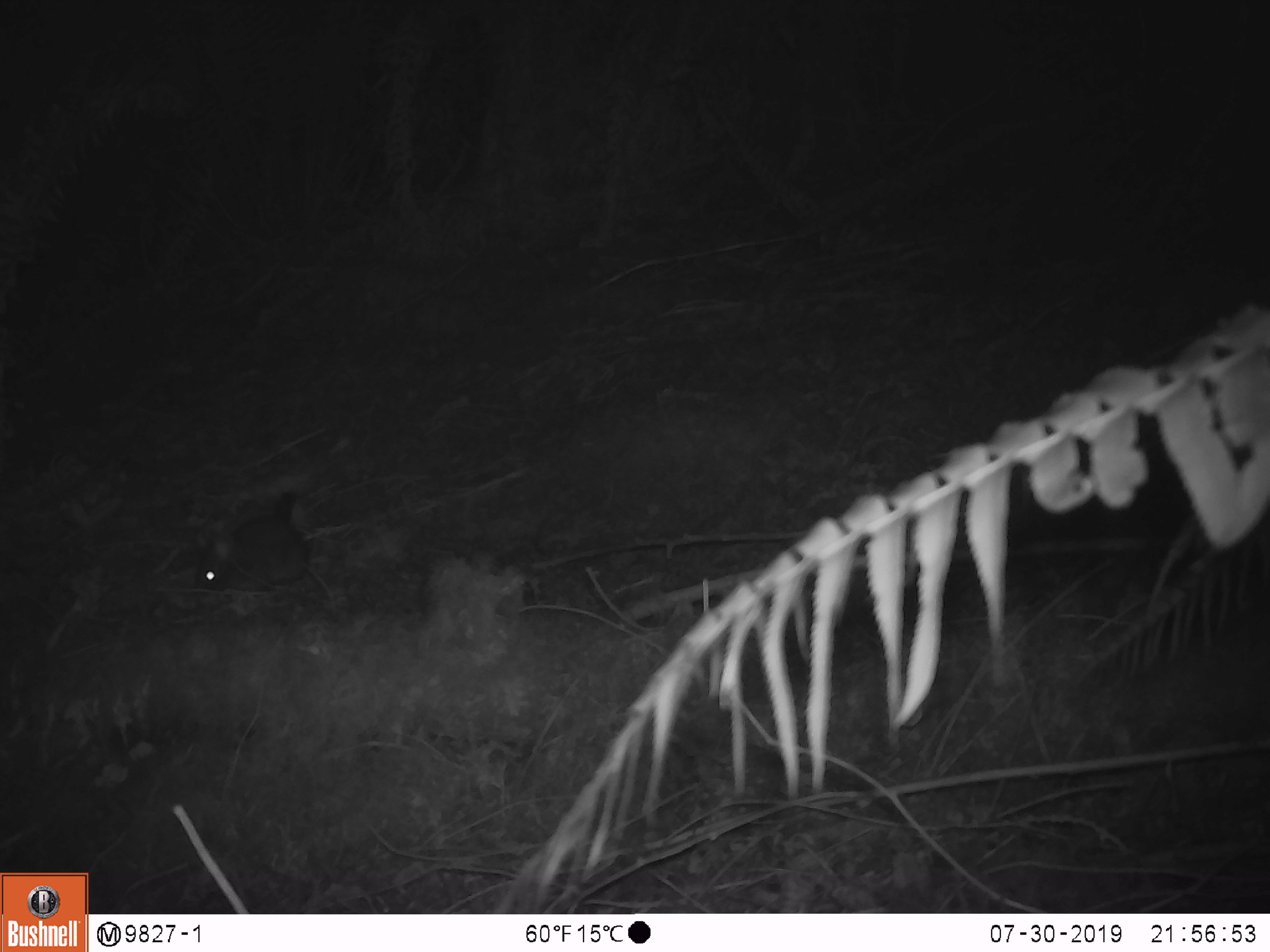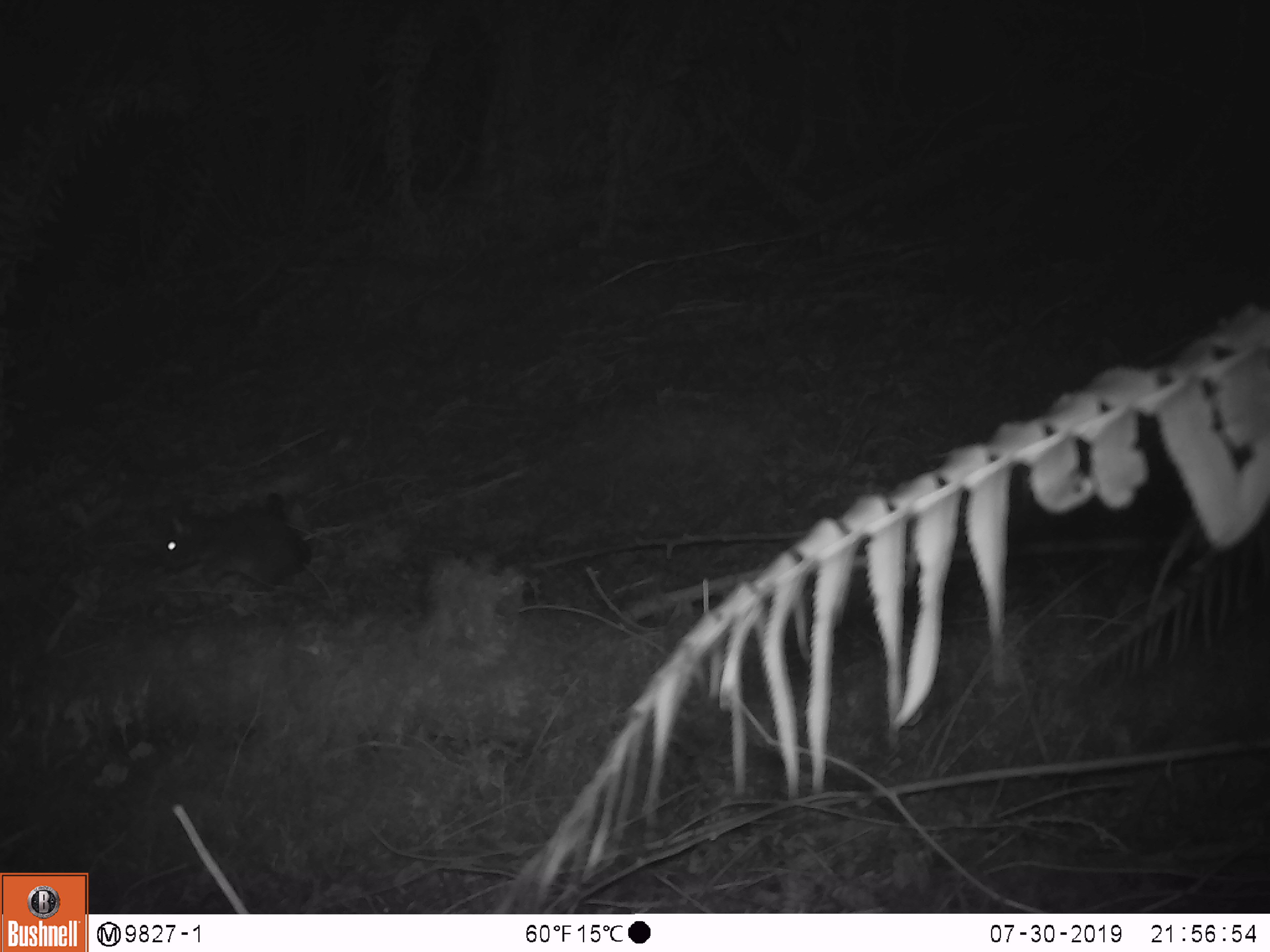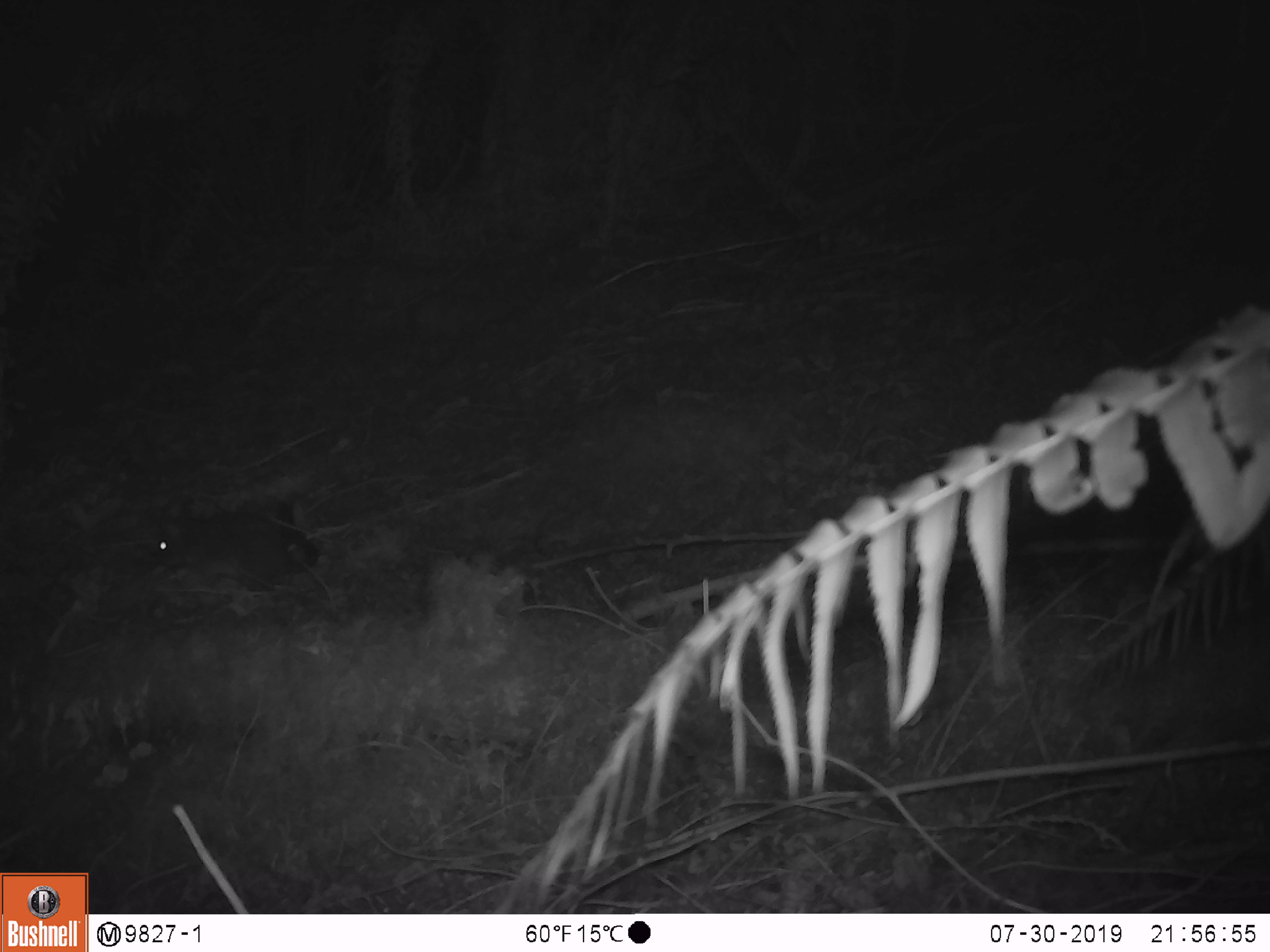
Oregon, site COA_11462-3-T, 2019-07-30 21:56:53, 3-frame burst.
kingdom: Animalia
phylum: Chordata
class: Mammalia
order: Rodentia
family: Cricetidae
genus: Neotoma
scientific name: Neotoma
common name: woodrats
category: neotoma species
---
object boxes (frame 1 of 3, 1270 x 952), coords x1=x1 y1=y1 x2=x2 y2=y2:
neotoma species: x1=191 y1=492 x2=315 y2=599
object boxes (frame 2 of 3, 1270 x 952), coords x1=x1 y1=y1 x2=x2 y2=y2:
neotoma species: x1=150 y1=490 x2=315 y2=591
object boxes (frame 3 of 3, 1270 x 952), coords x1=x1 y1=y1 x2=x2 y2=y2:
neotoma species: x1=155 y1=501 x2=324 y2=592